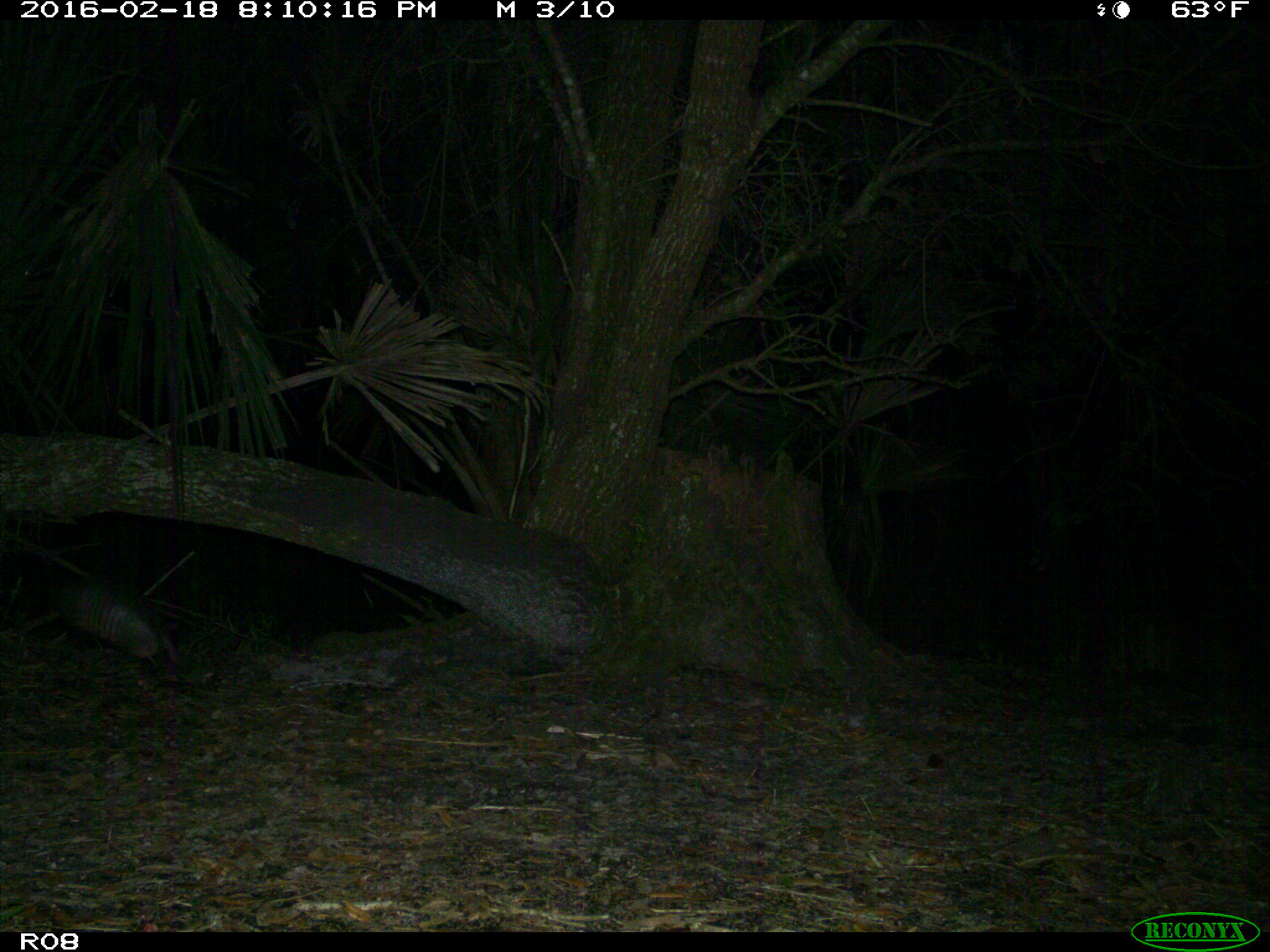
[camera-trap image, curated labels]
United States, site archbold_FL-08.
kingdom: Animalia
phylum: Chordata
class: Mammalia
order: Cingulata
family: Dasypodidae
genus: Dasypus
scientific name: Dasypus novemcinctus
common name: nine-banded armadillo